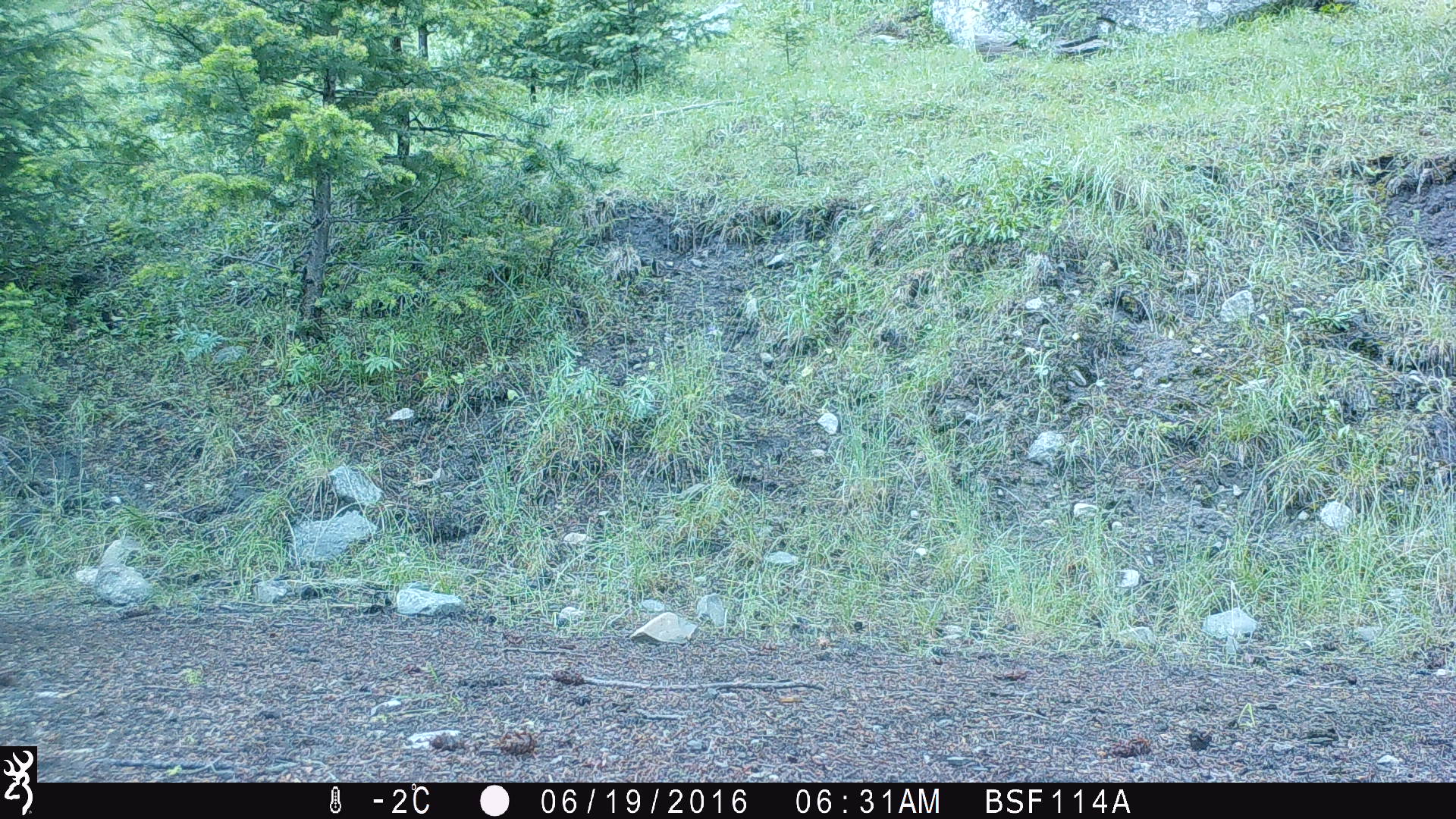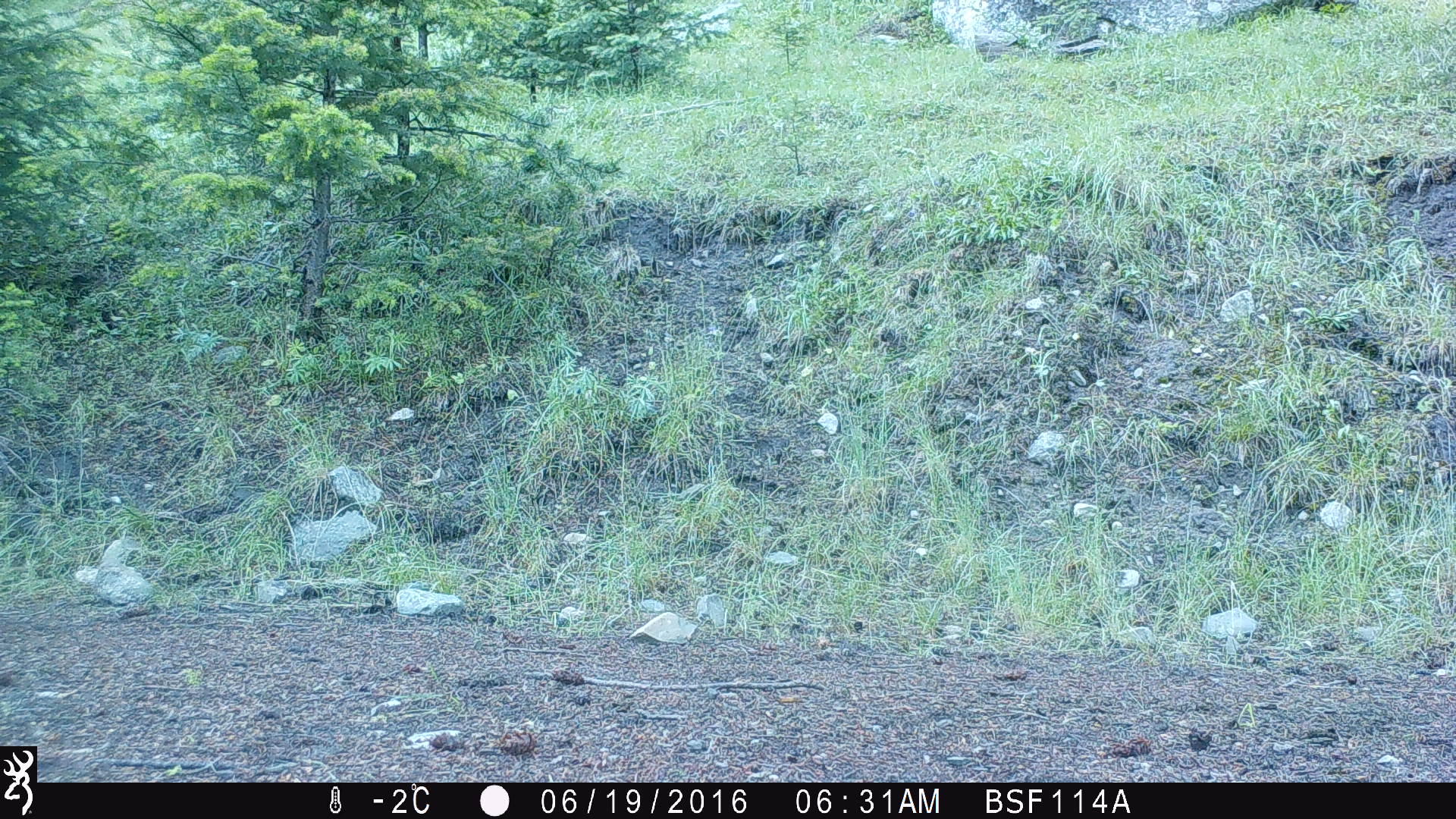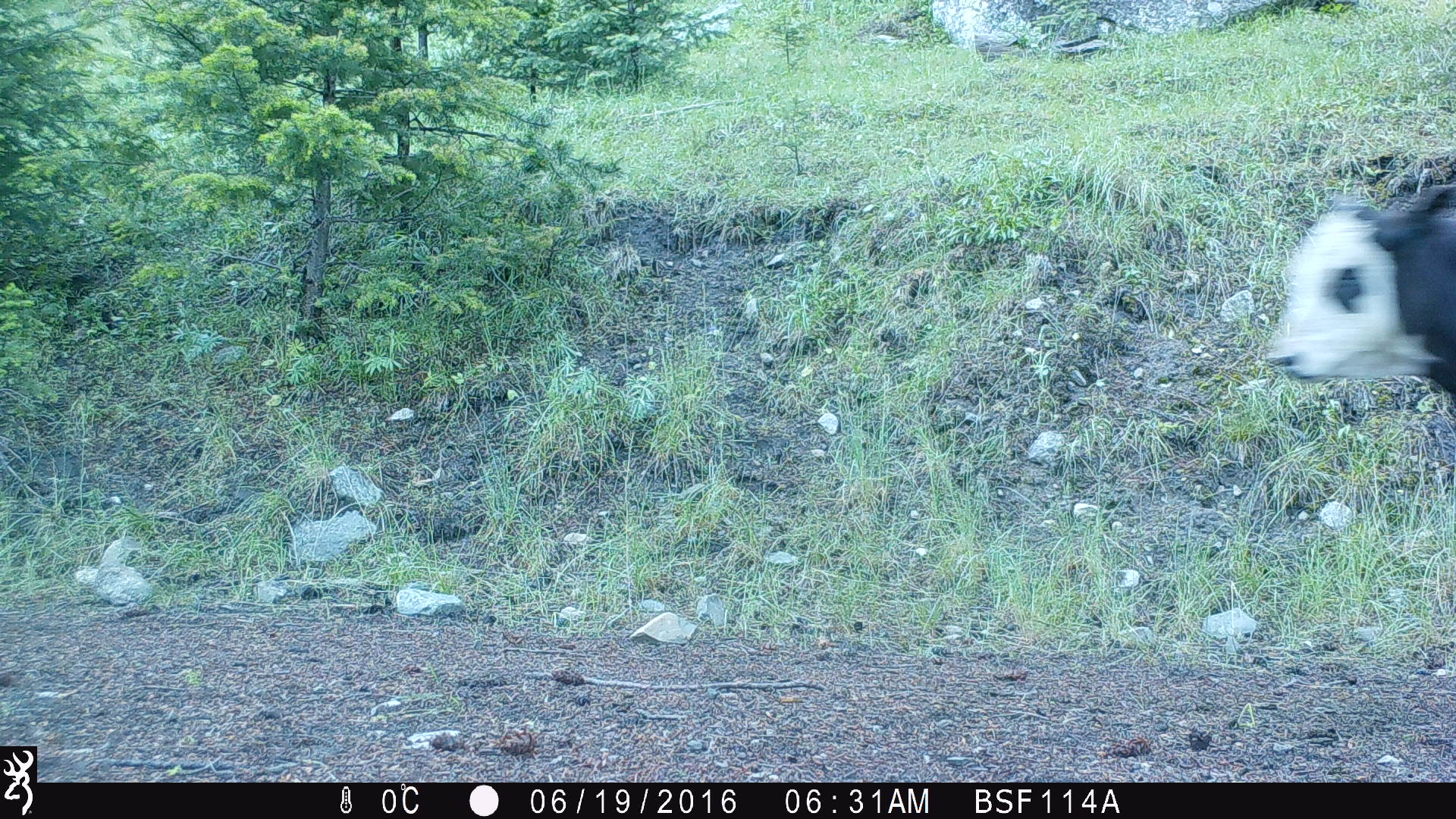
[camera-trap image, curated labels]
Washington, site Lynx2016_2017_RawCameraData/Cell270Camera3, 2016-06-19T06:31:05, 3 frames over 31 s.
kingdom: Animalia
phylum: Chordata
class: Mammalia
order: Artiodactyla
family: Bovidae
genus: Bos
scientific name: Bos taurus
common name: domestic cattle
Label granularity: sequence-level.